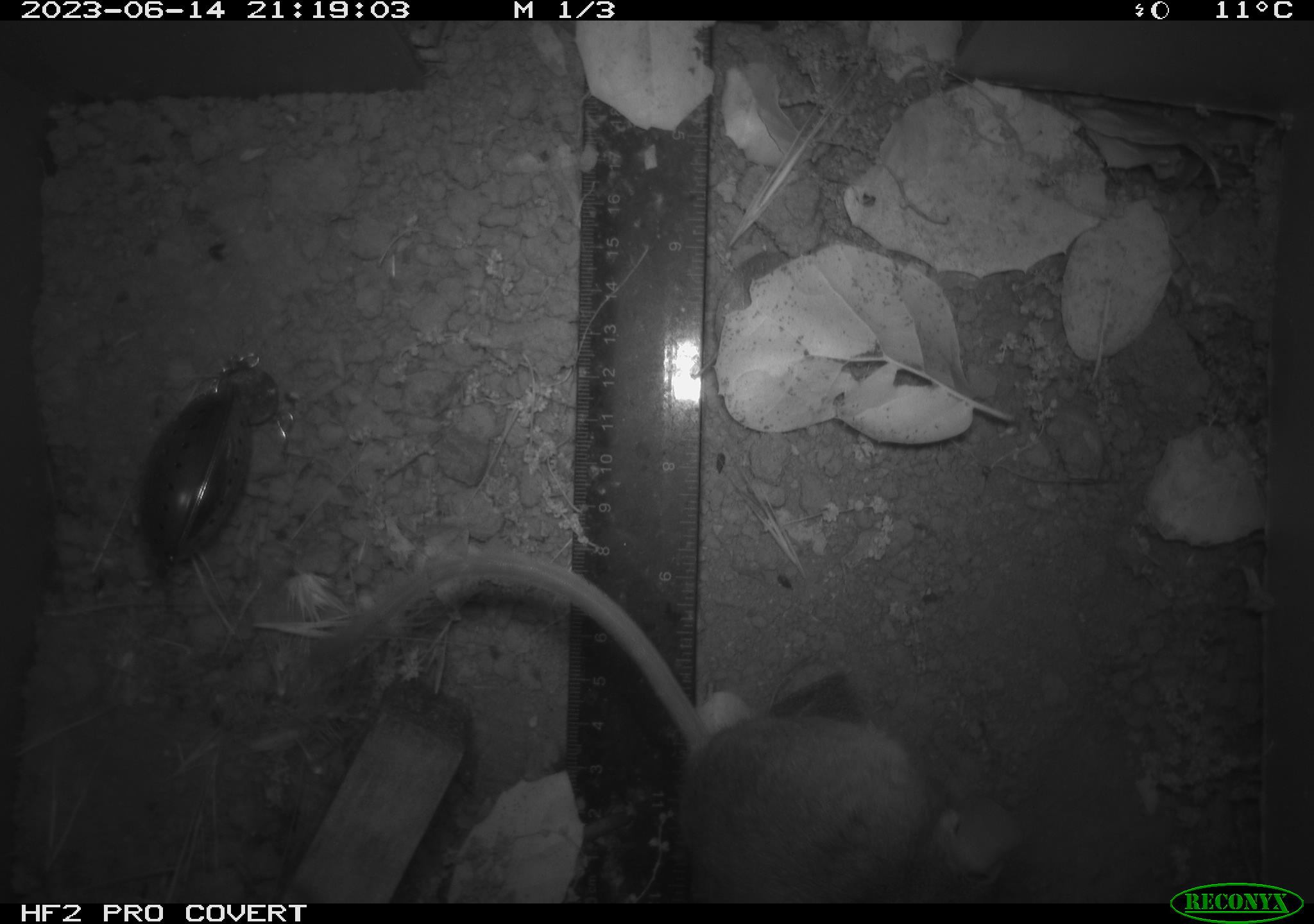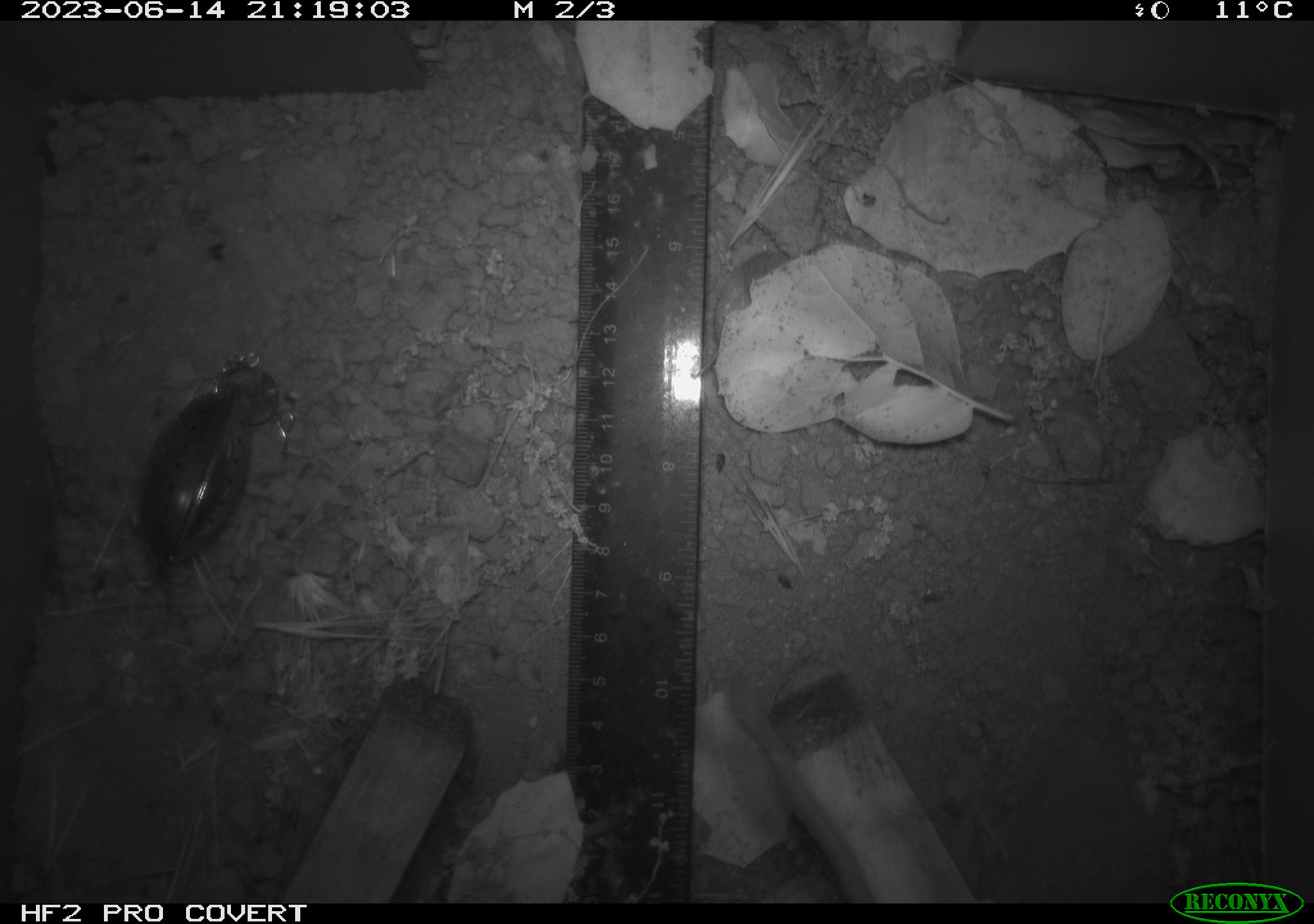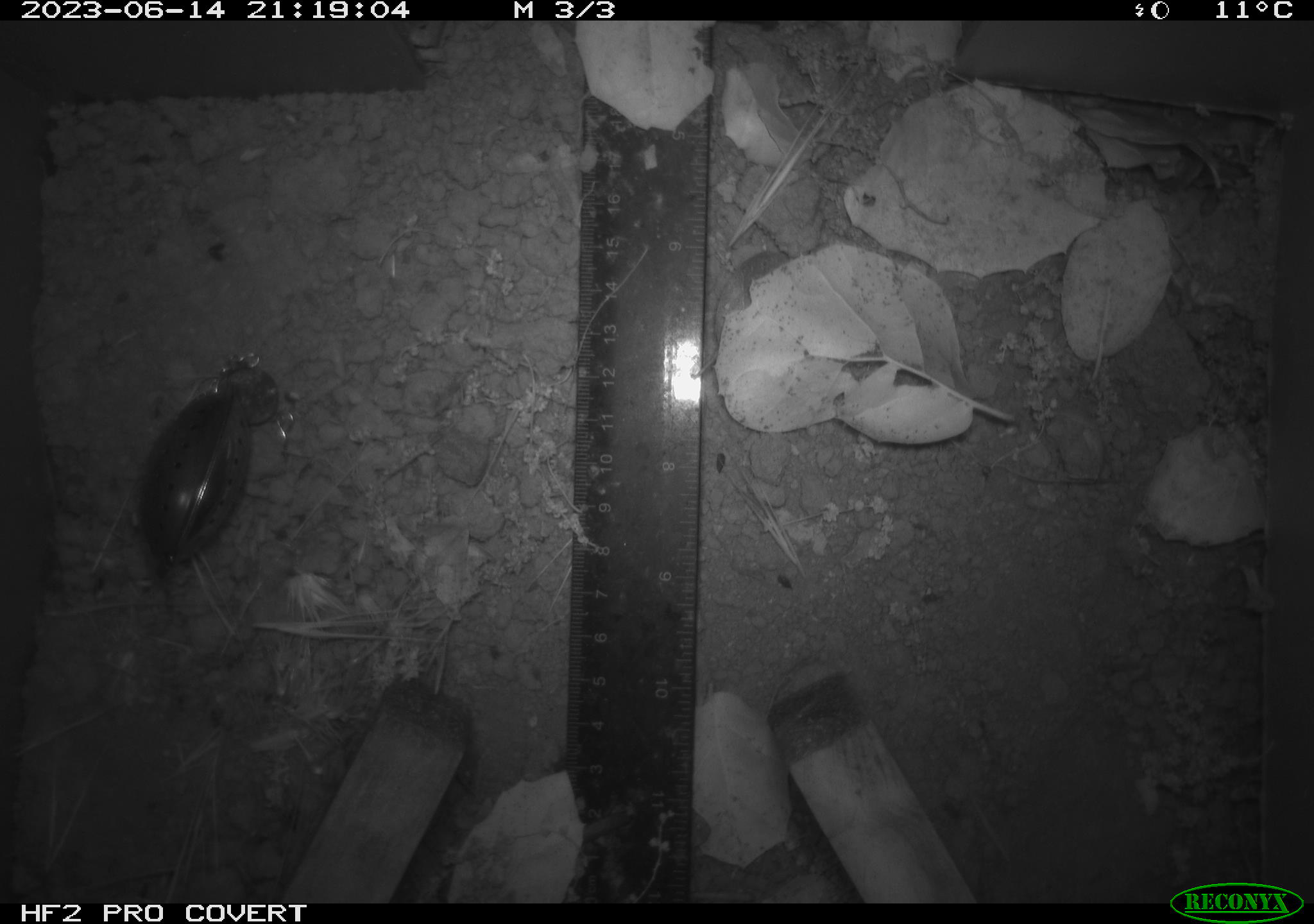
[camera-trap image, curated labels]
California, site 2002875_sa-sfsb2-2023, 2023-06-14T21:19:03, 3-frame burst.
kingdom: Animalia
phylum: Chordata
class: Mammalia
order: Rodentia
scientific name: Rodentia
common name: mouse species